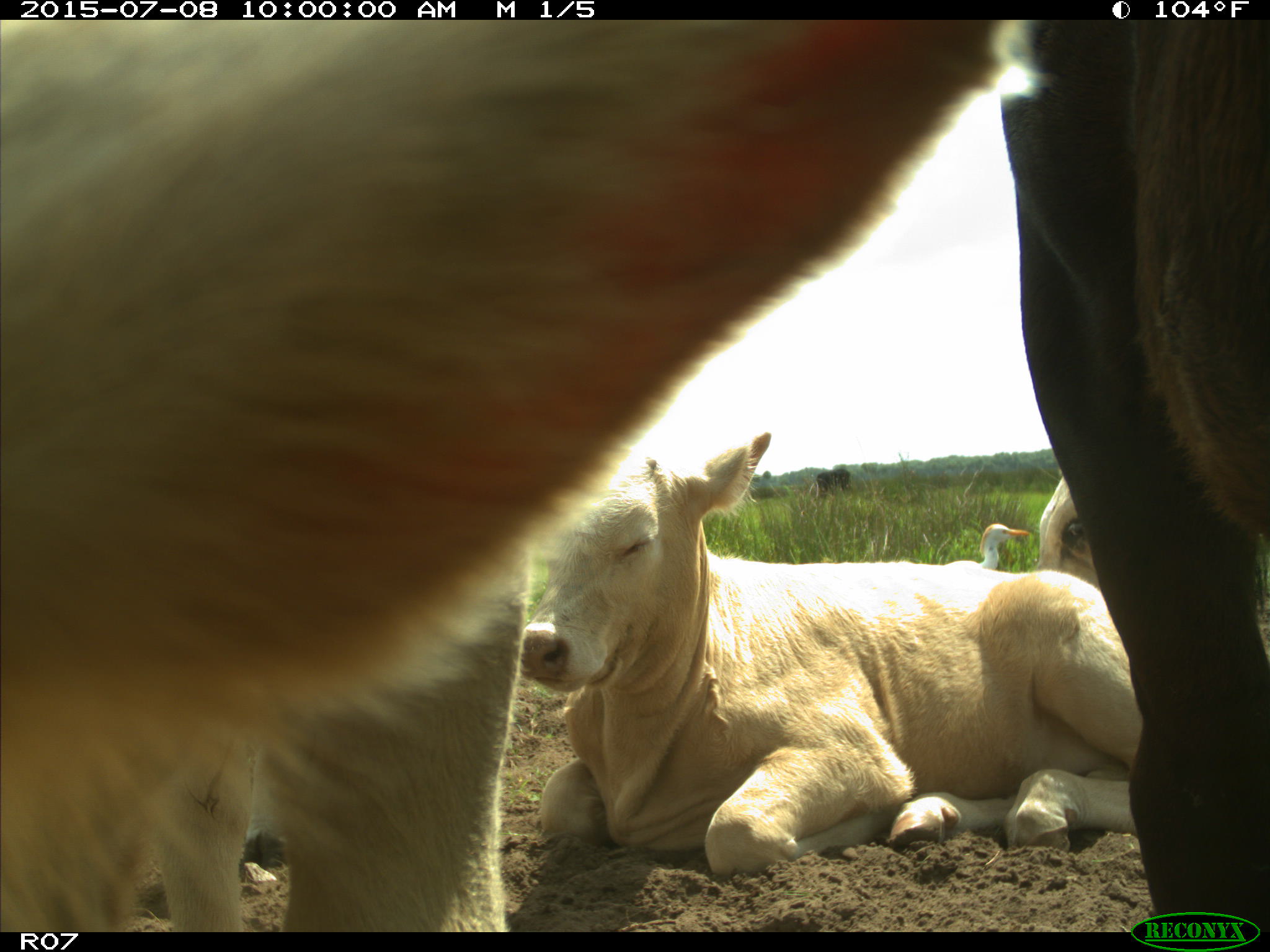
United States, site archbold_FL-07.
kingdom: Animalia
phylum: Chordata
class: Mammalia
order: Artiodactyla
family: Bovidae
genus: Bos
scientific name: Bos taurus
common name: domestic cow